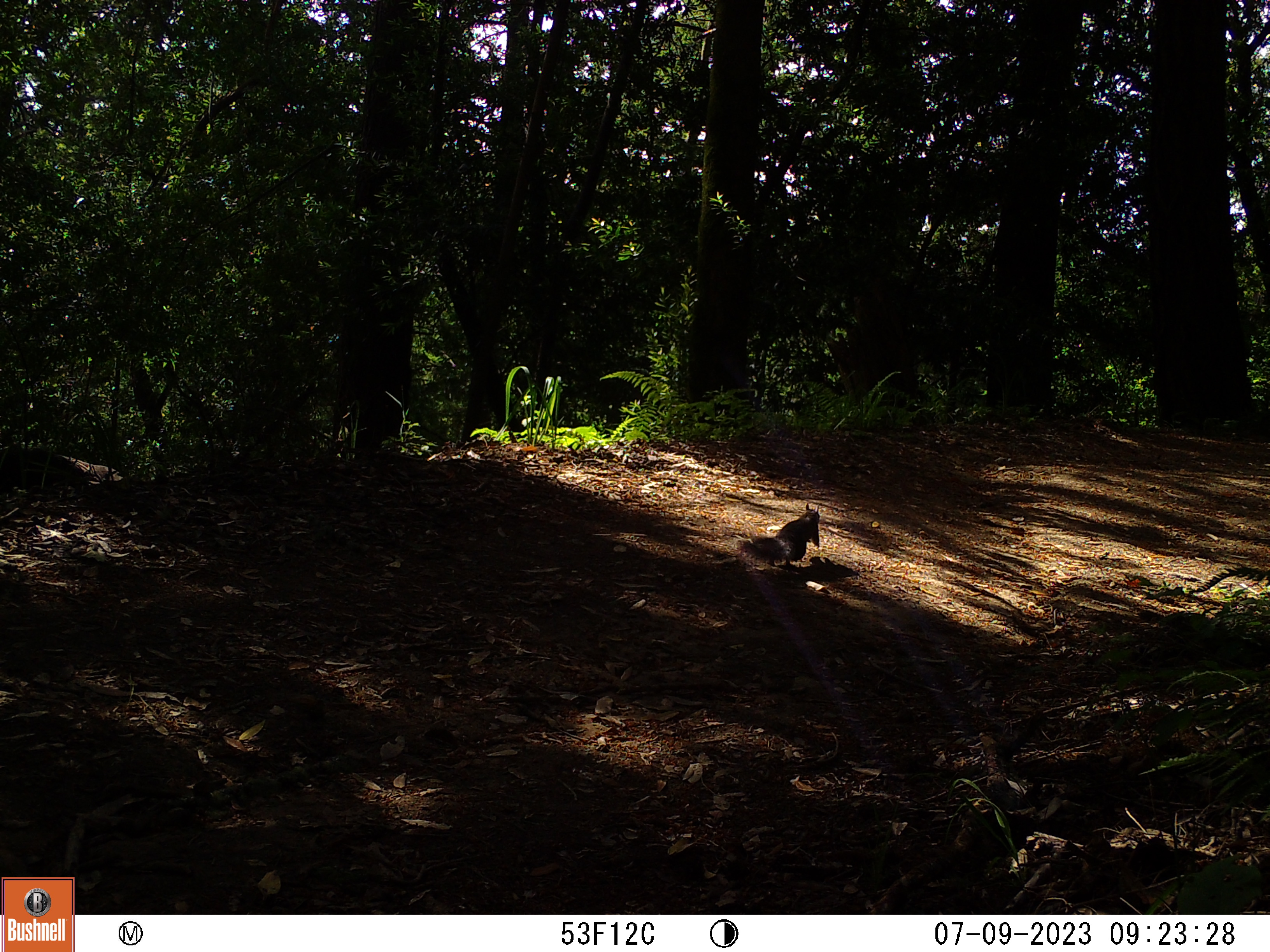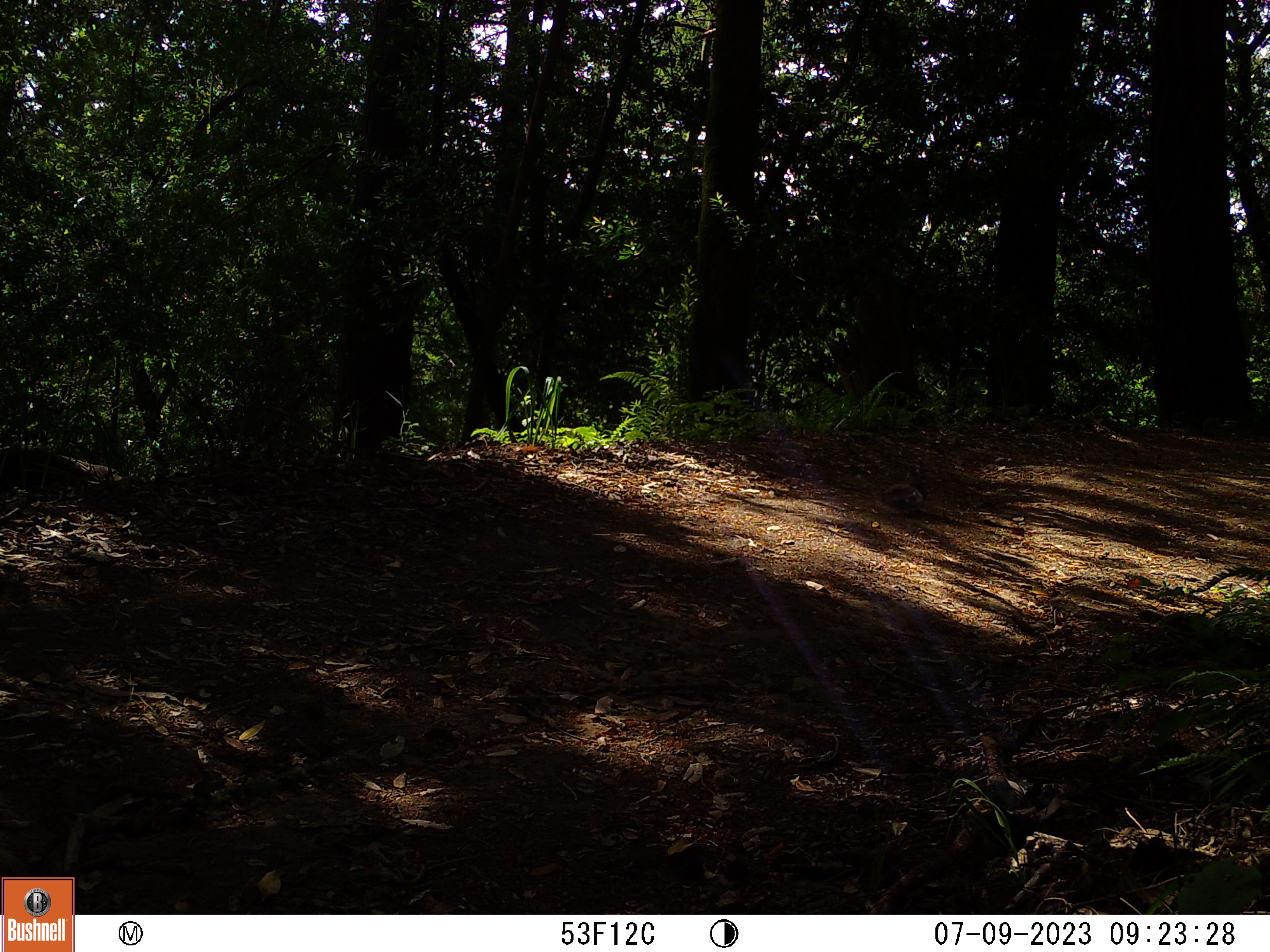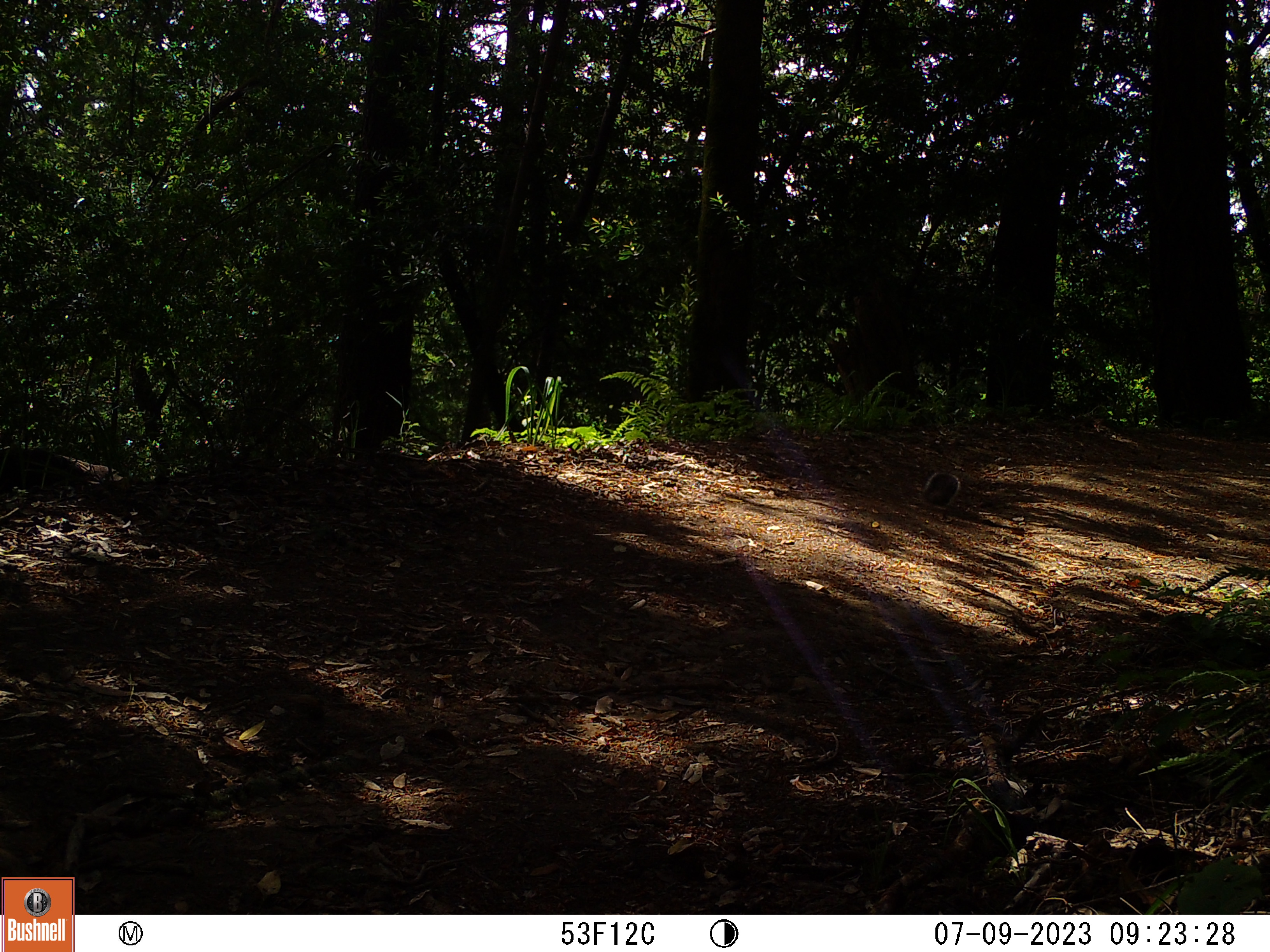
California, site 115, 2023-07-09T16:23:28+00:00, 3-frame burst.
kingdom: Animalia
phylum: Chordata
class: Mammalia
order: Rodentia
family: Sciuridae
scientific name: Sciuridae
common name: squirrel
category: unknown squirrel